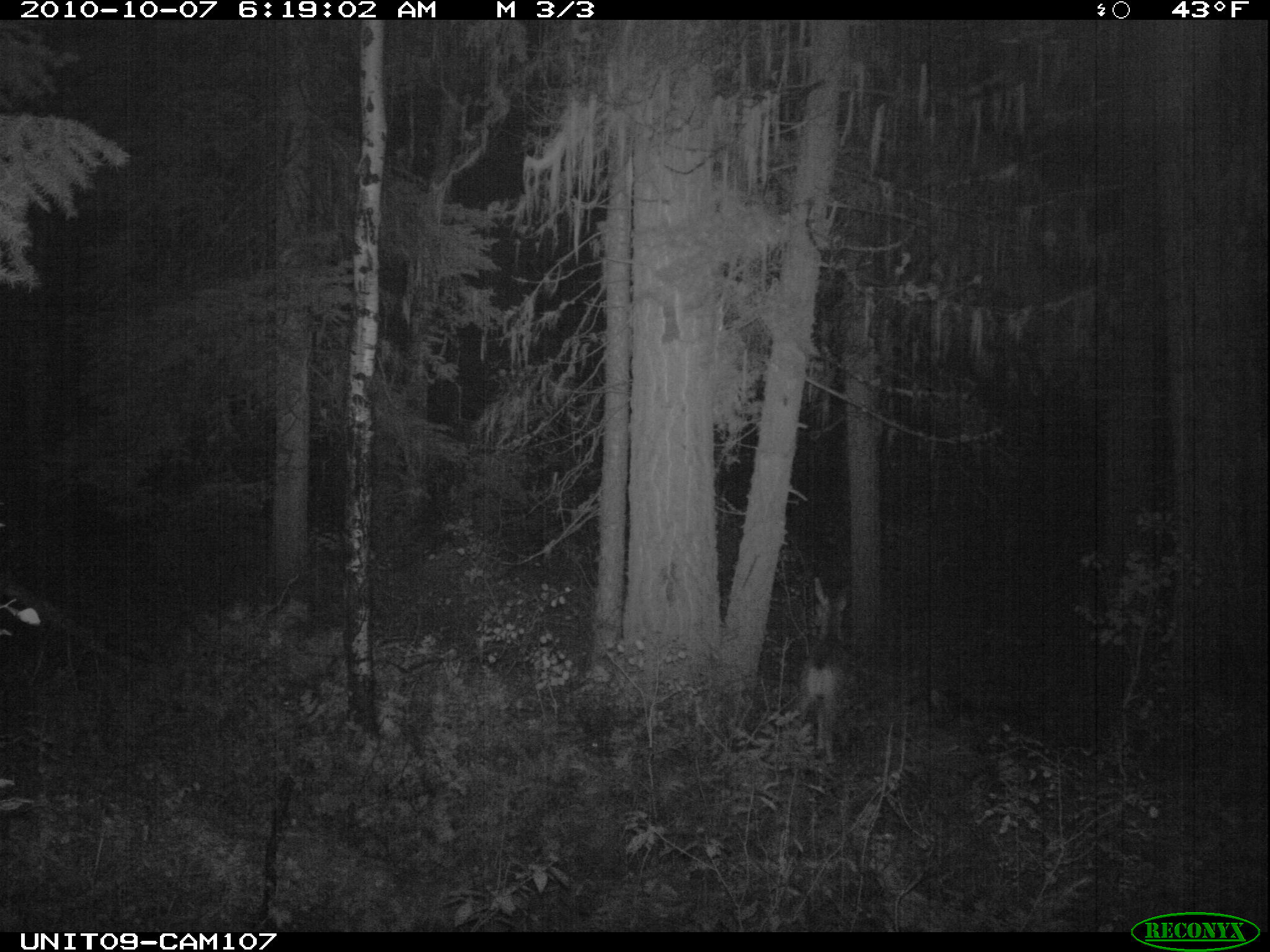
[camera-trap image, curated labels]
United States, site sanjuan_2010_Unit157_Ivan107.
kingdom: Animalia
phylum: Chordata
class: Mammalia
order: Artiodactyla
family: Cervidae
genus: Odocoileus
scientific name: Odocoileus hemionus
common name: mule deer